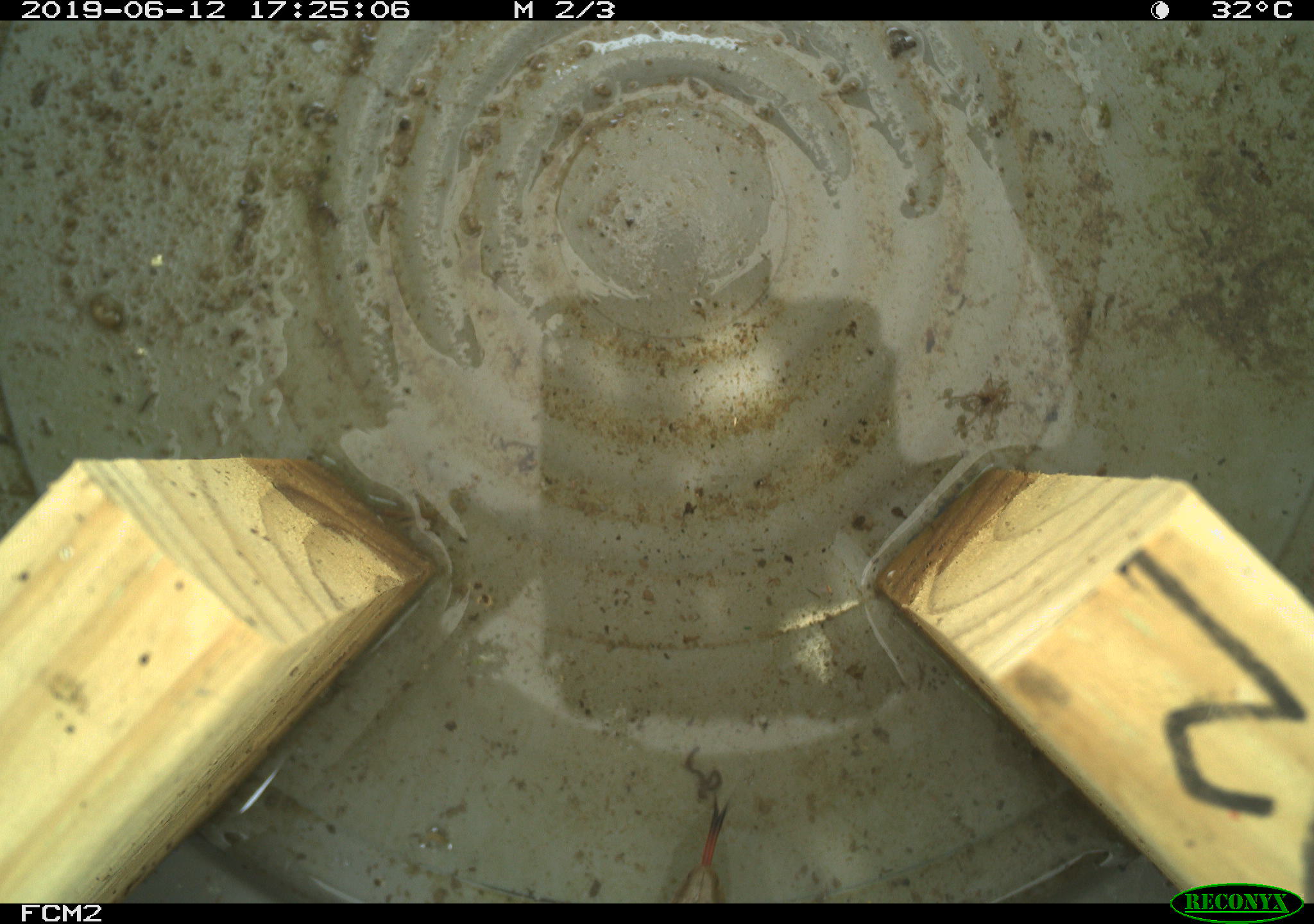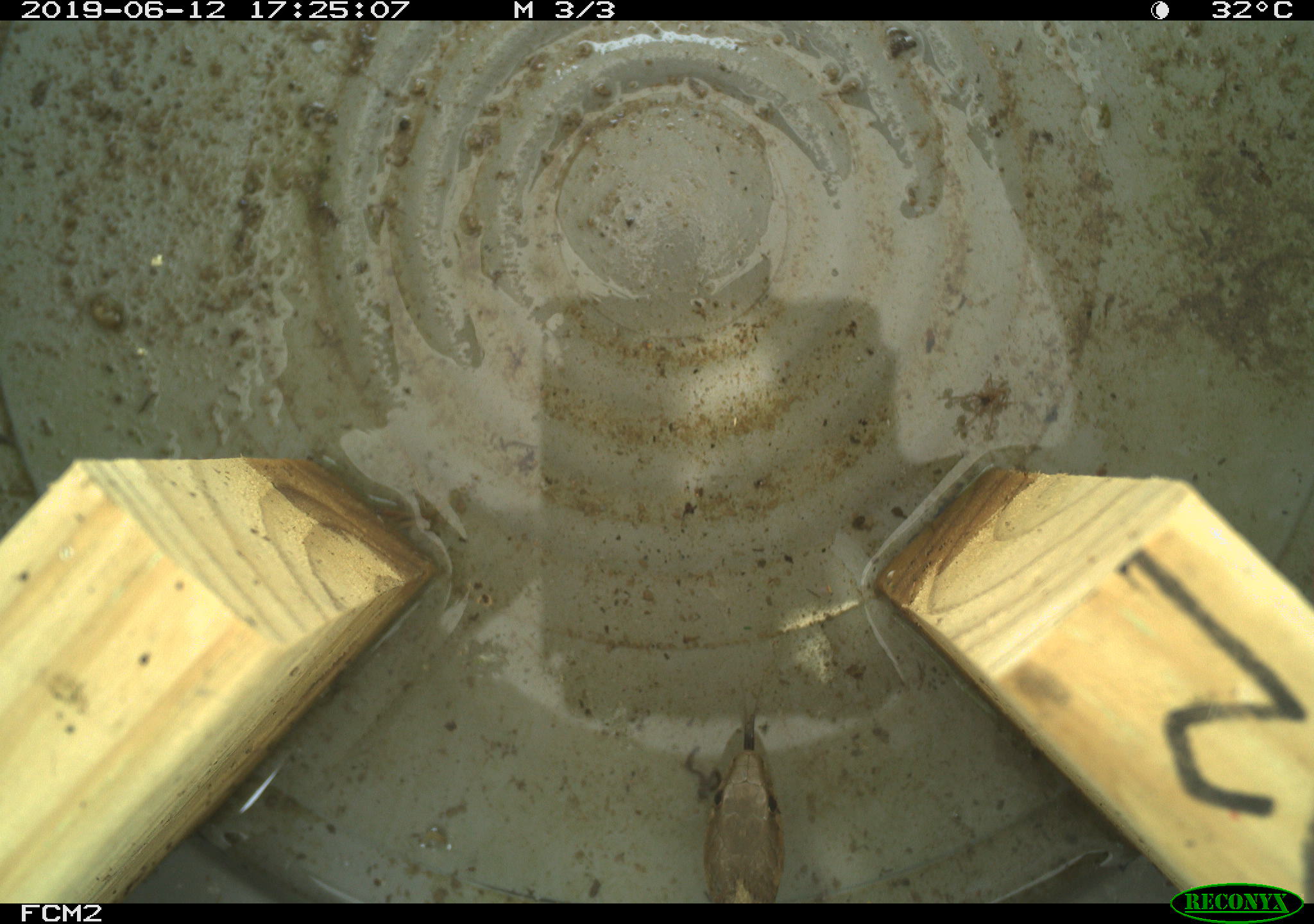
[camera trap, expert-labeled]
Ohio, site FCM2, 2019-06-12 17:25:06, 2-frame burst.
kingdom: Animalia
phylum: Chordata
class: Reptilia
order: Squamata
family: Colubridae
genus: Thamnophis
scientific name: Thamnophis sirtalis sirtalis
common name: eastern gartersnake